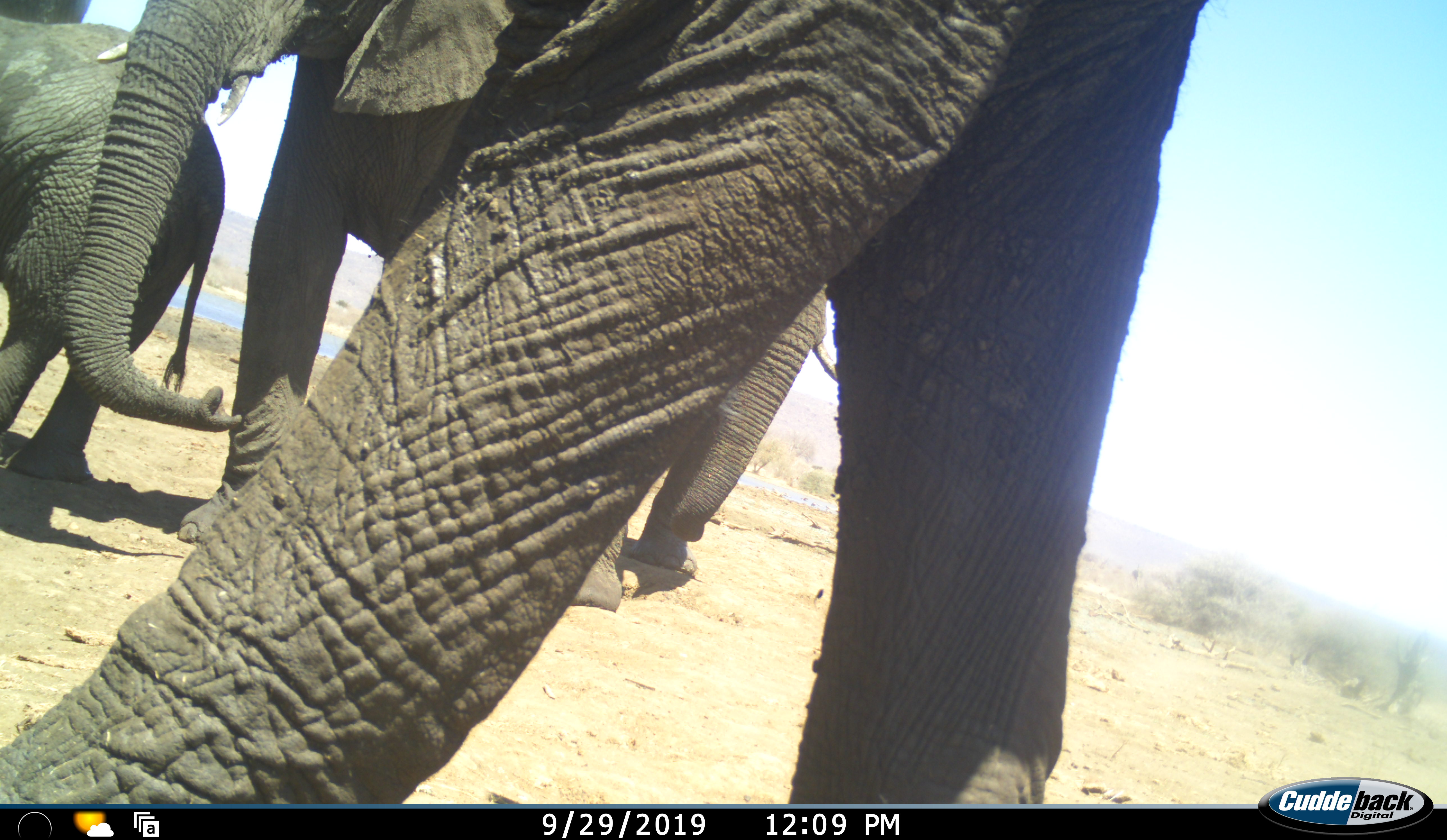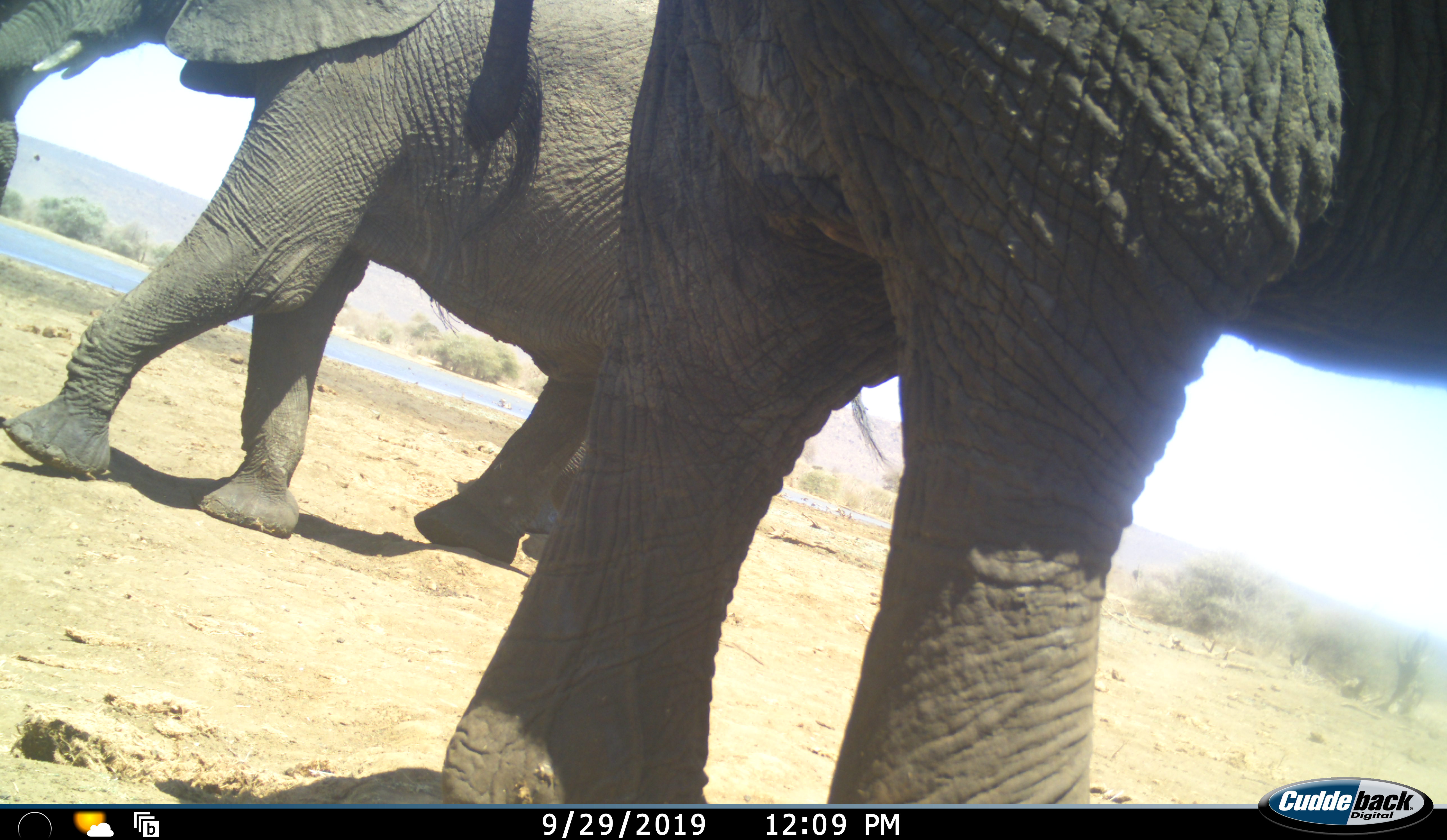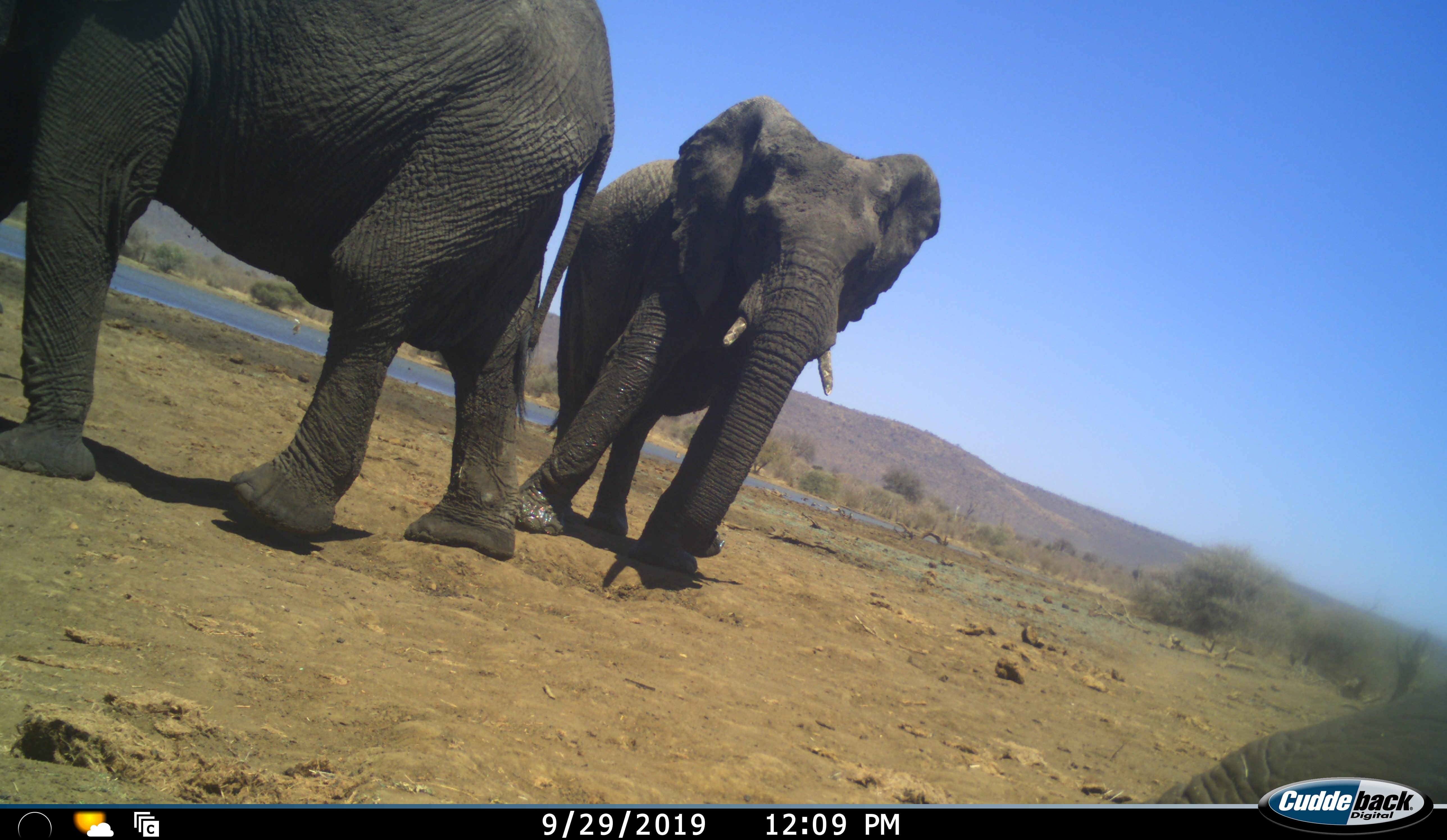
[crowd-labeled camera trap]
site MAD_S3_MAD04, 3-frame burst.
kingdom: Animalia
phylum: Chordata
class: Mammalia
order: Proboscidea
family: Elephantidae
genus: Loxodonta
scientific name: Loxodonta africana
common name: african bush elephant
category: elephant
Elephant (african bush elephant) (Loxodonta africana), count 3. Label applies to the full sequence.